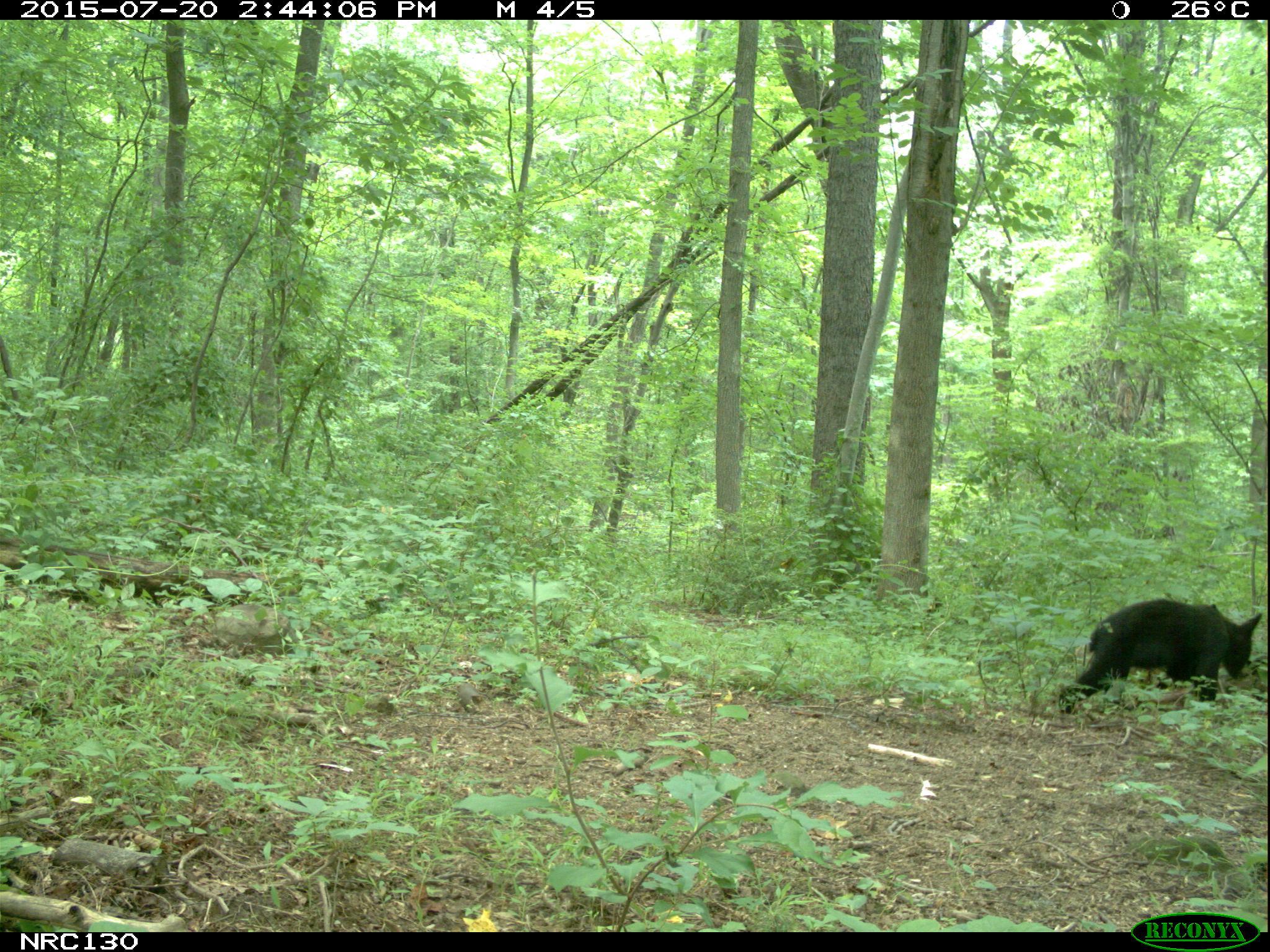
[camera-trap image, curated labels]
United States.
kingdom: Animalia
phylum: Chordata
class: Mammalia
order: Carnivora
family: Ursidae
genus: Ursus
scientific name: Ursus americanus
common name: american black bear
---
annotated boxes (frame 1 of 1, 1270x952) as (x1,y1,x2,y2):
American Black Bear: (1056,592,1269,722)